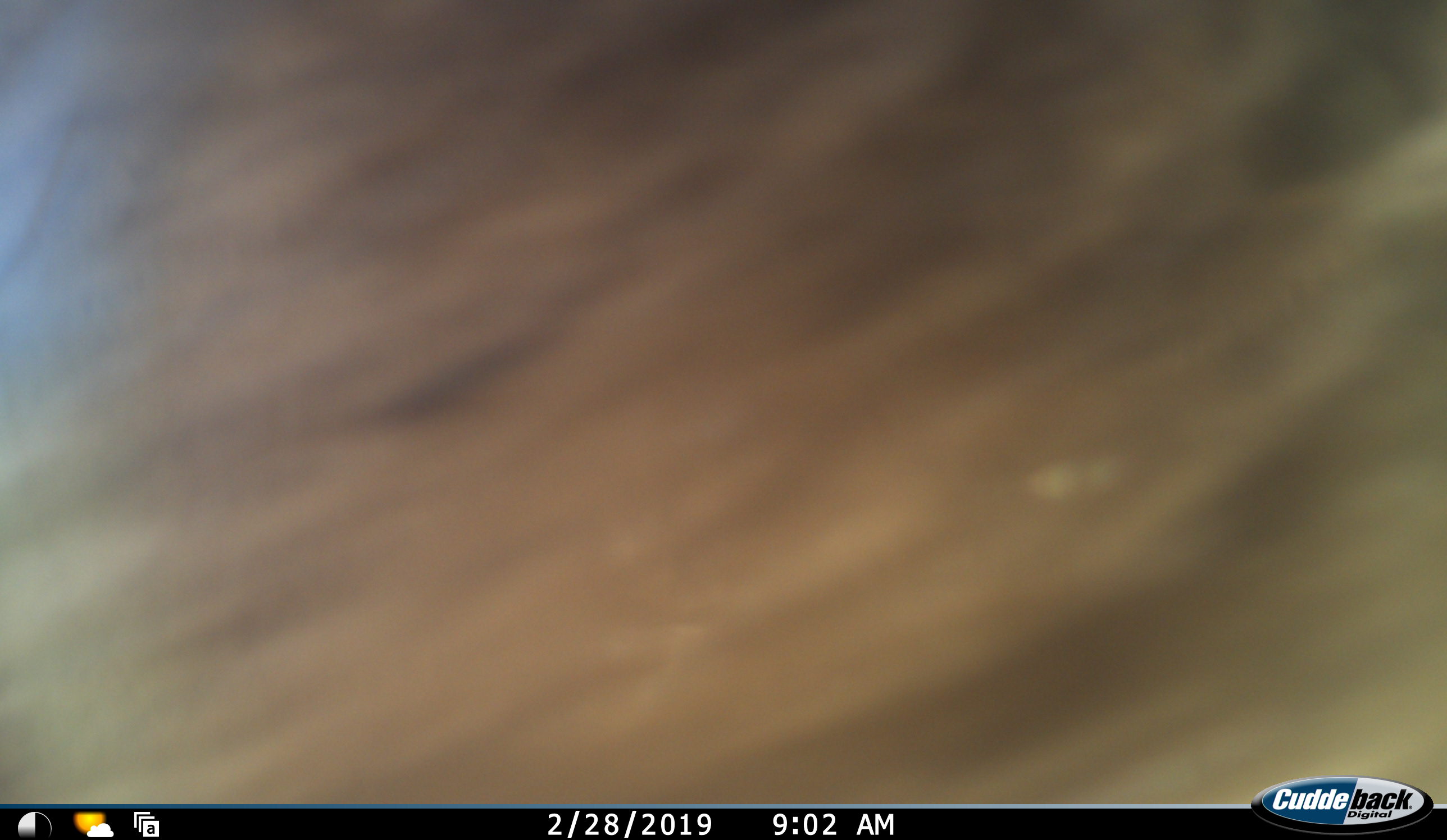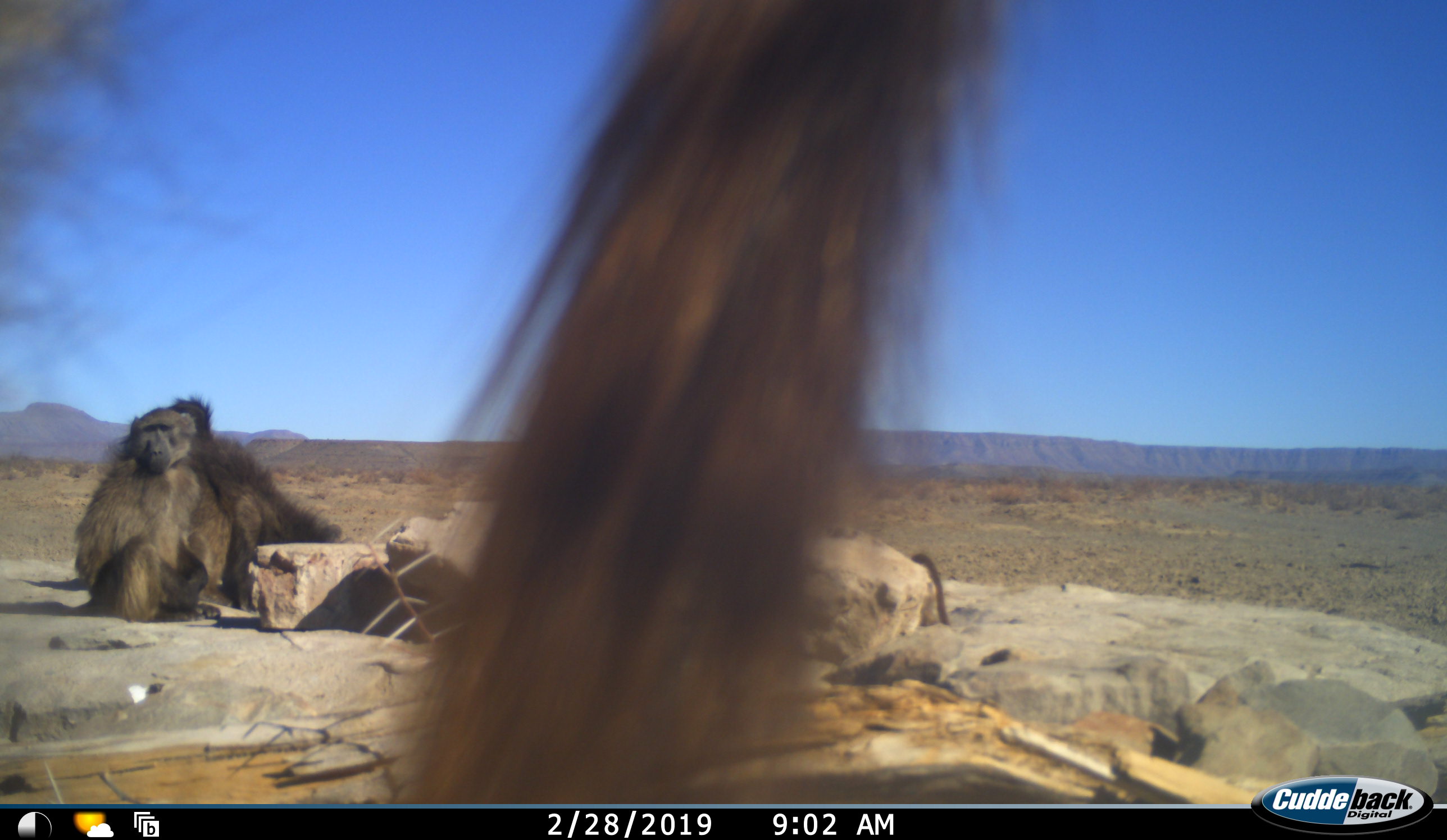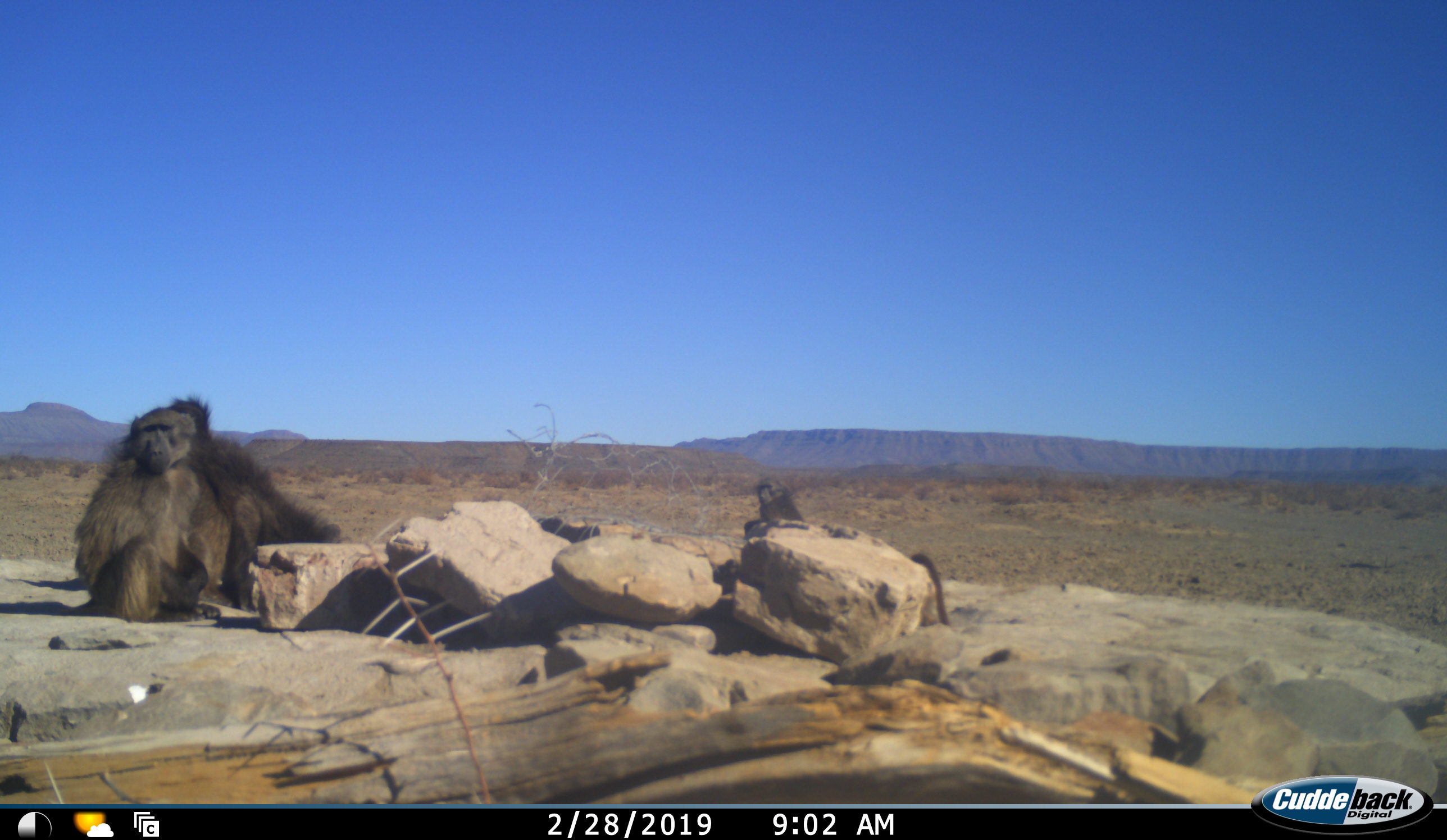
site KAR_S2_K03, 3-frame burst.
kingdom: Animalia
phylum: Chordata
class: Mammalia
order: Primates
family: Cercopithecidae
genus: Papio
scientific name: Papio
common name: baboon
Baboon (Papio), count 4. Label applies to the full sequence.